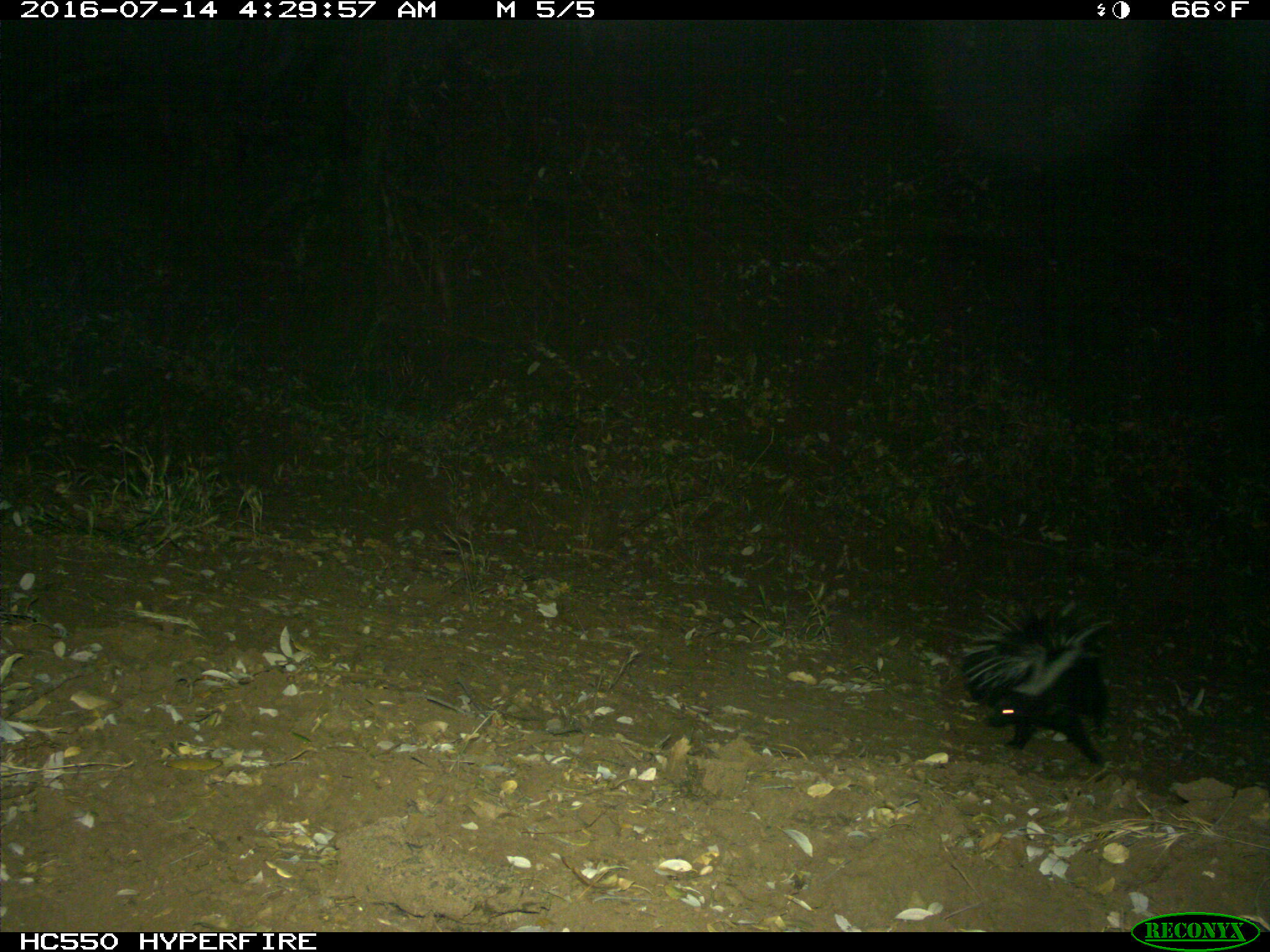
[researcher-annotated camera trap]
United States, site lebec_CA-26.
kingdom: Animalia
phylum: Chordata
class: Mammalia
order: Carnivora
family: Mephitidae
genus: Mephitis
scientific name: Mephitis mephitis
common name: striped skunk